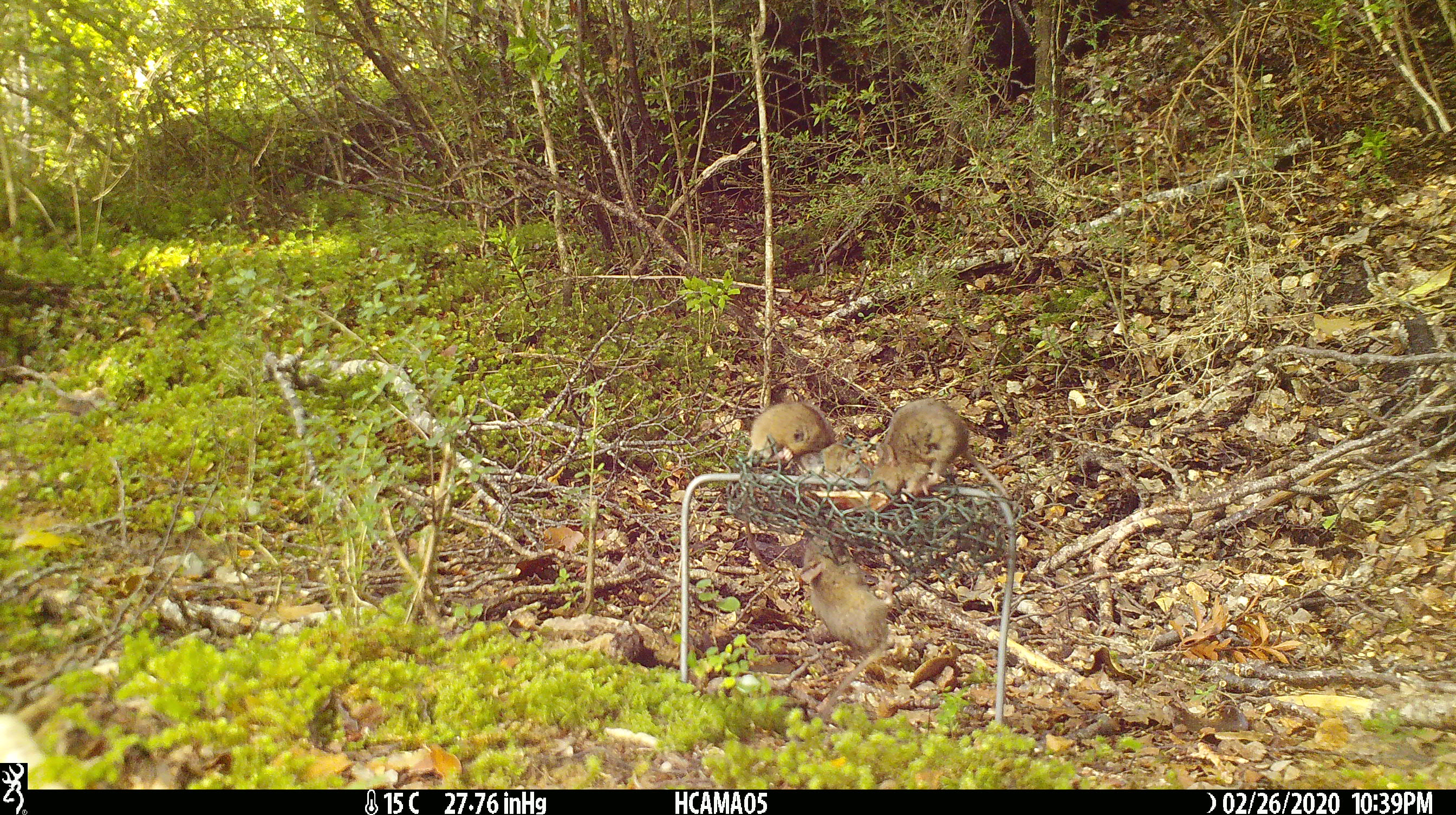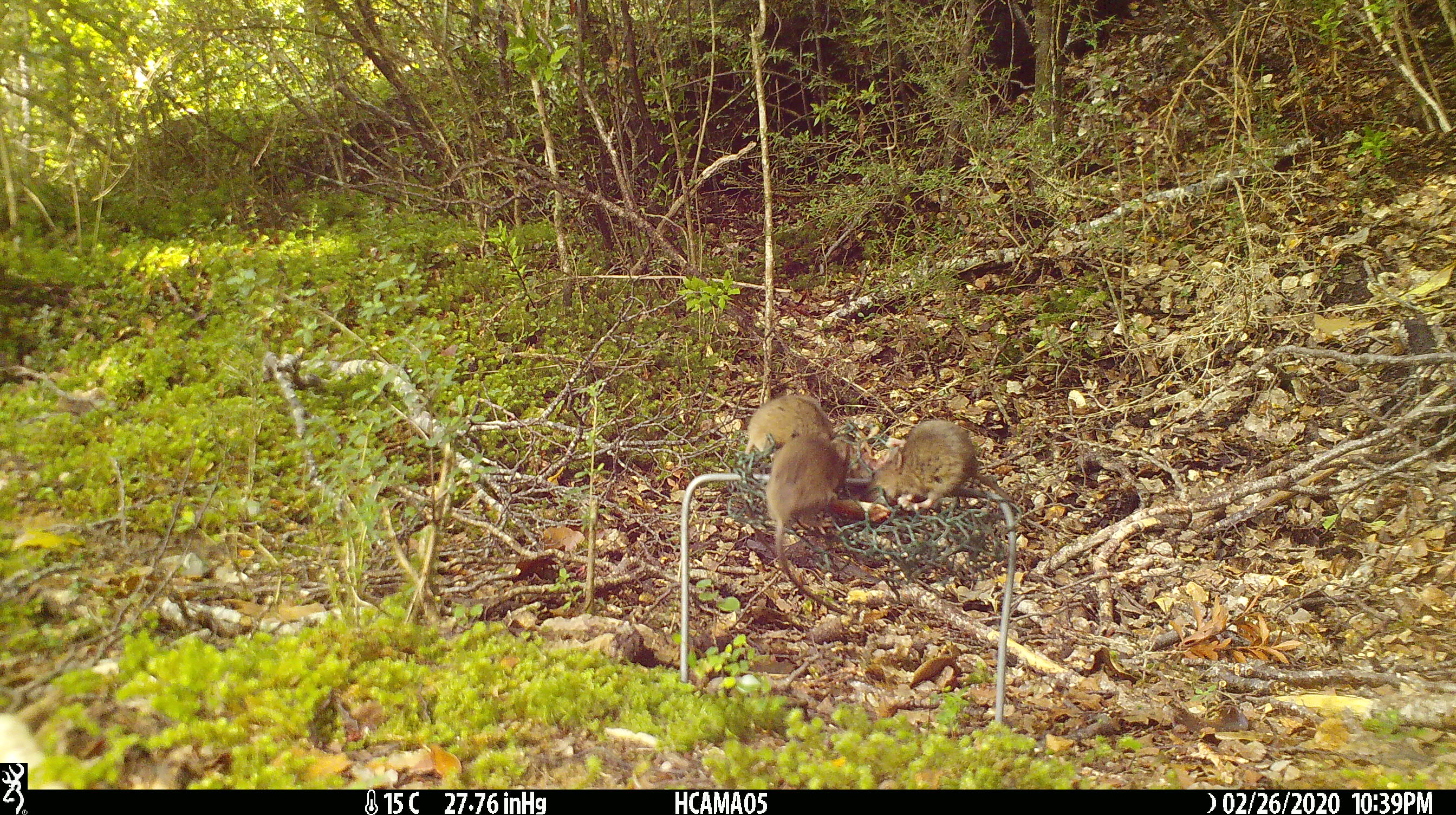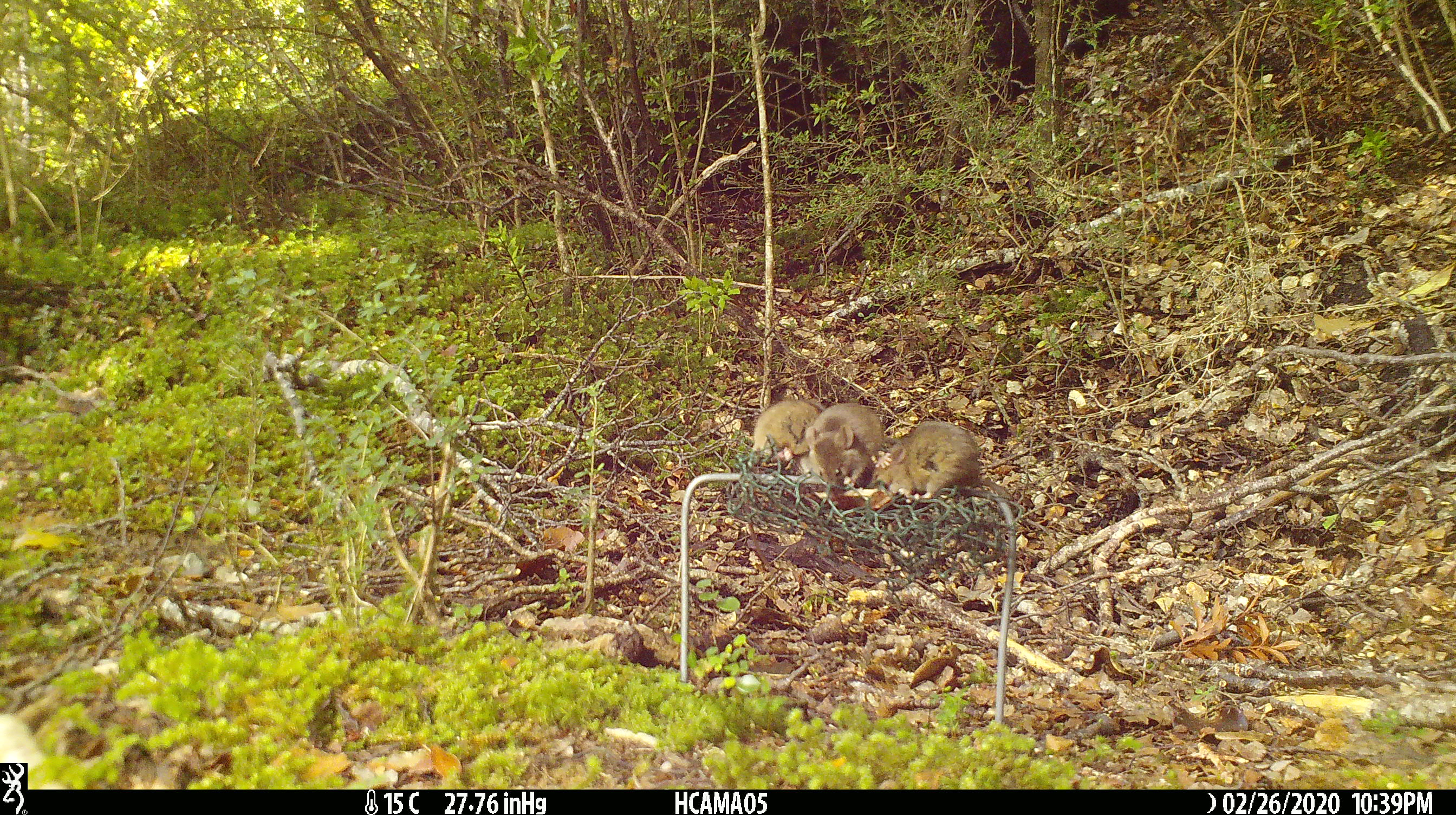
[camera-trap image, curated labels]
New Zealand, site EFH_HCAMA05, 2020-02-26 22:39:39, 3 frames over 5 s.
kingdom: Animalia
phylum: Chordata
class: Mammalia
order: Rodentia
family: Muridae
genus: Mus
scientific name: Mus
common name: mouse